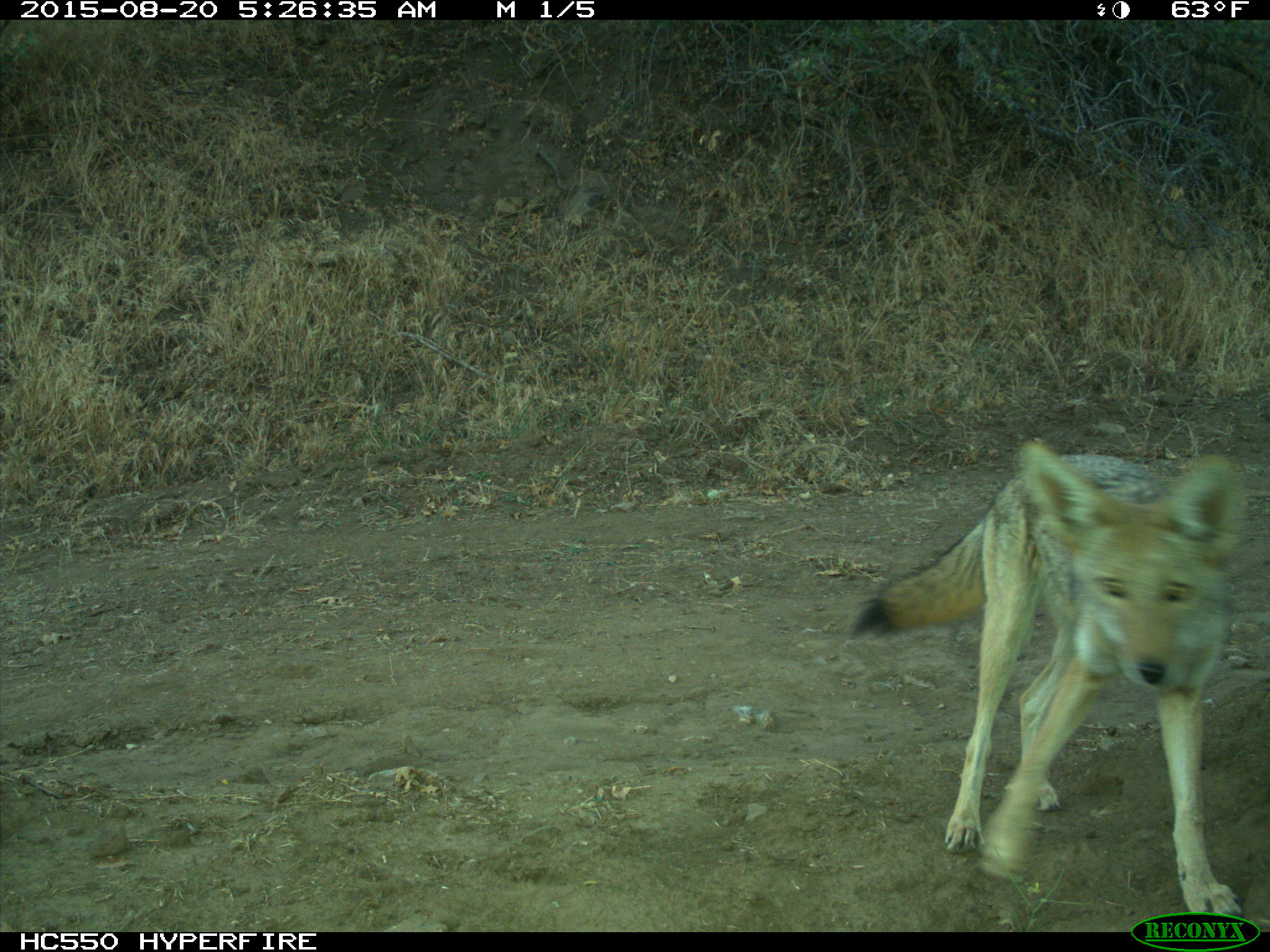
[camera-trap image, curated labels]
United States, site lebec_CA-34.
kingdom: Animalia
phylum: Chordata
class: Mammalia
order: Carnivora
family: Canidae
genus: Canis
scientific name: Canis latrans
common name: coyote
Canis latrans (coyote).